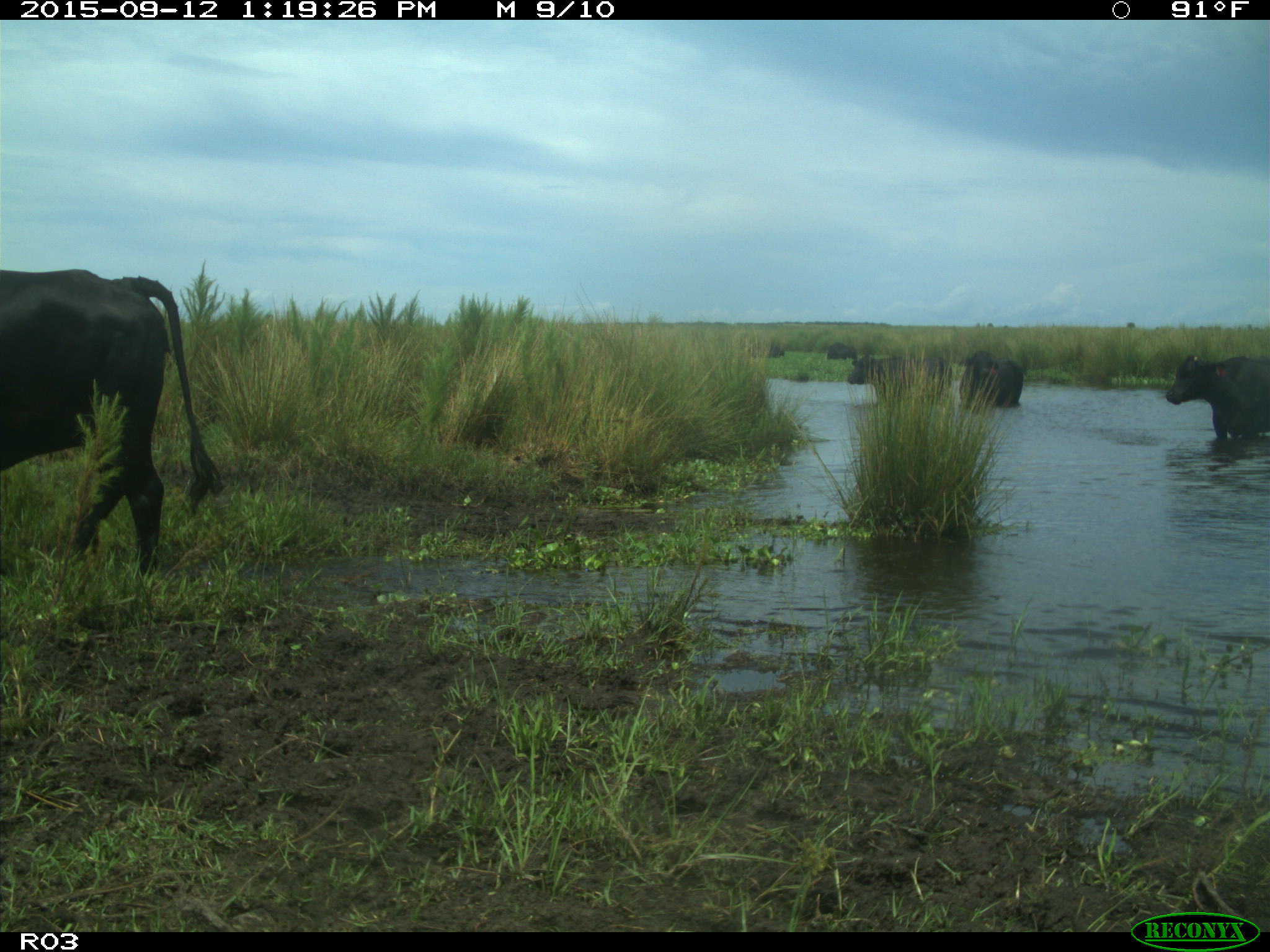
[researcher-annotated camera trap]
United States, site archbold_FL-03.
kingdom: Animalia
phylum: Chordata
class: Mammalia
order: Artiodactyla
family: Bovidae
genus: Bos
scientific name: Bos taurus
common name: domestic cow